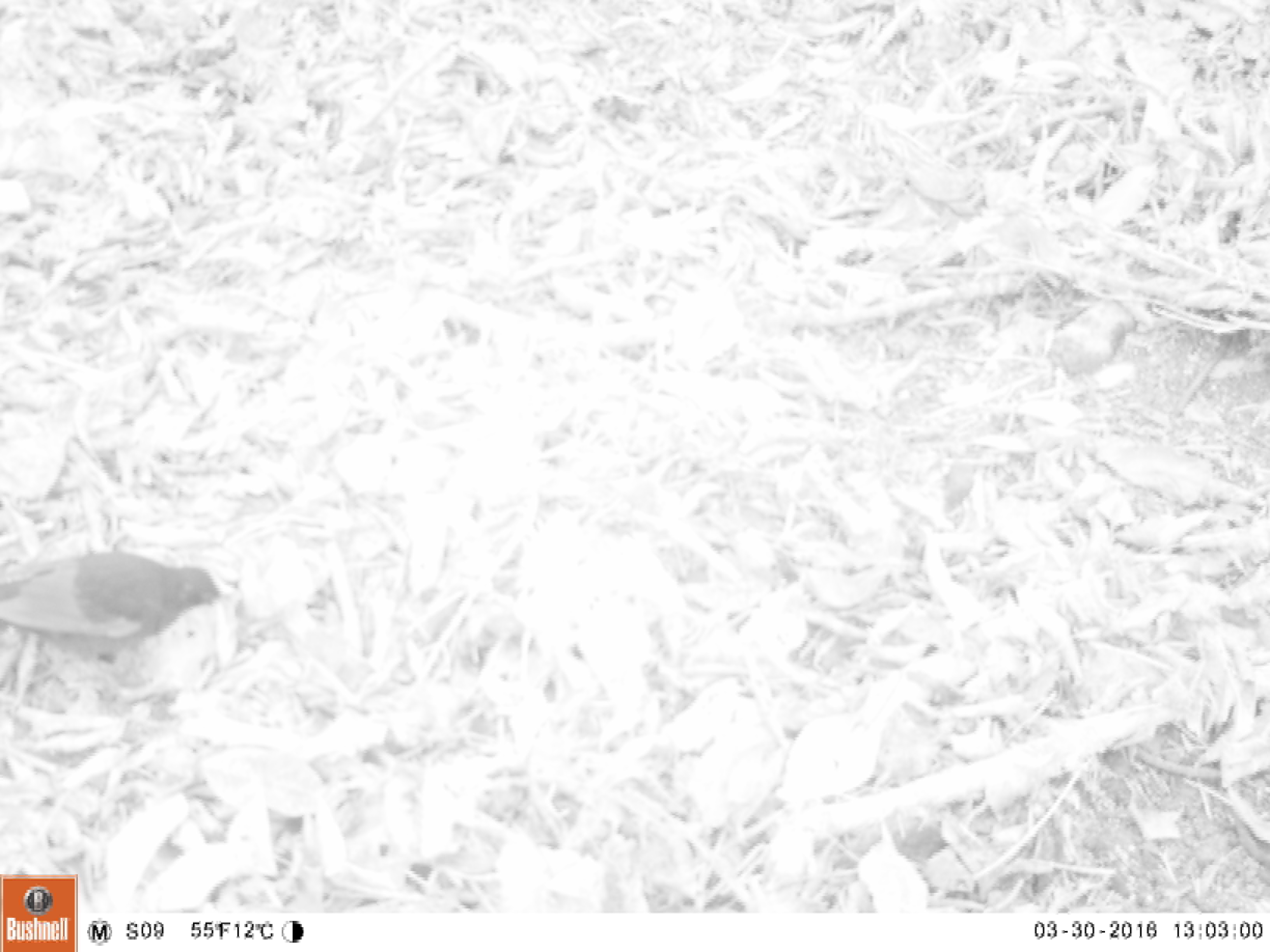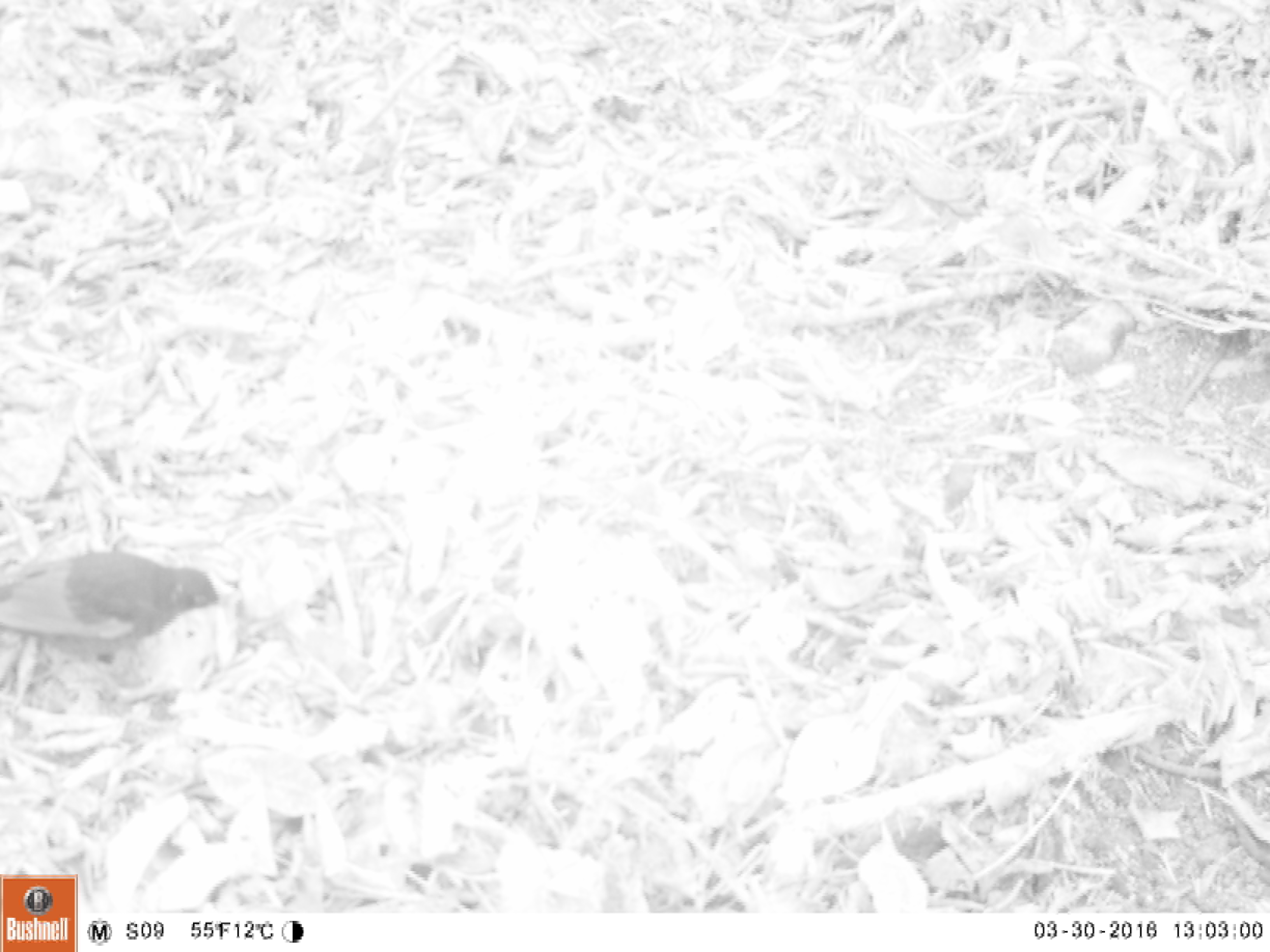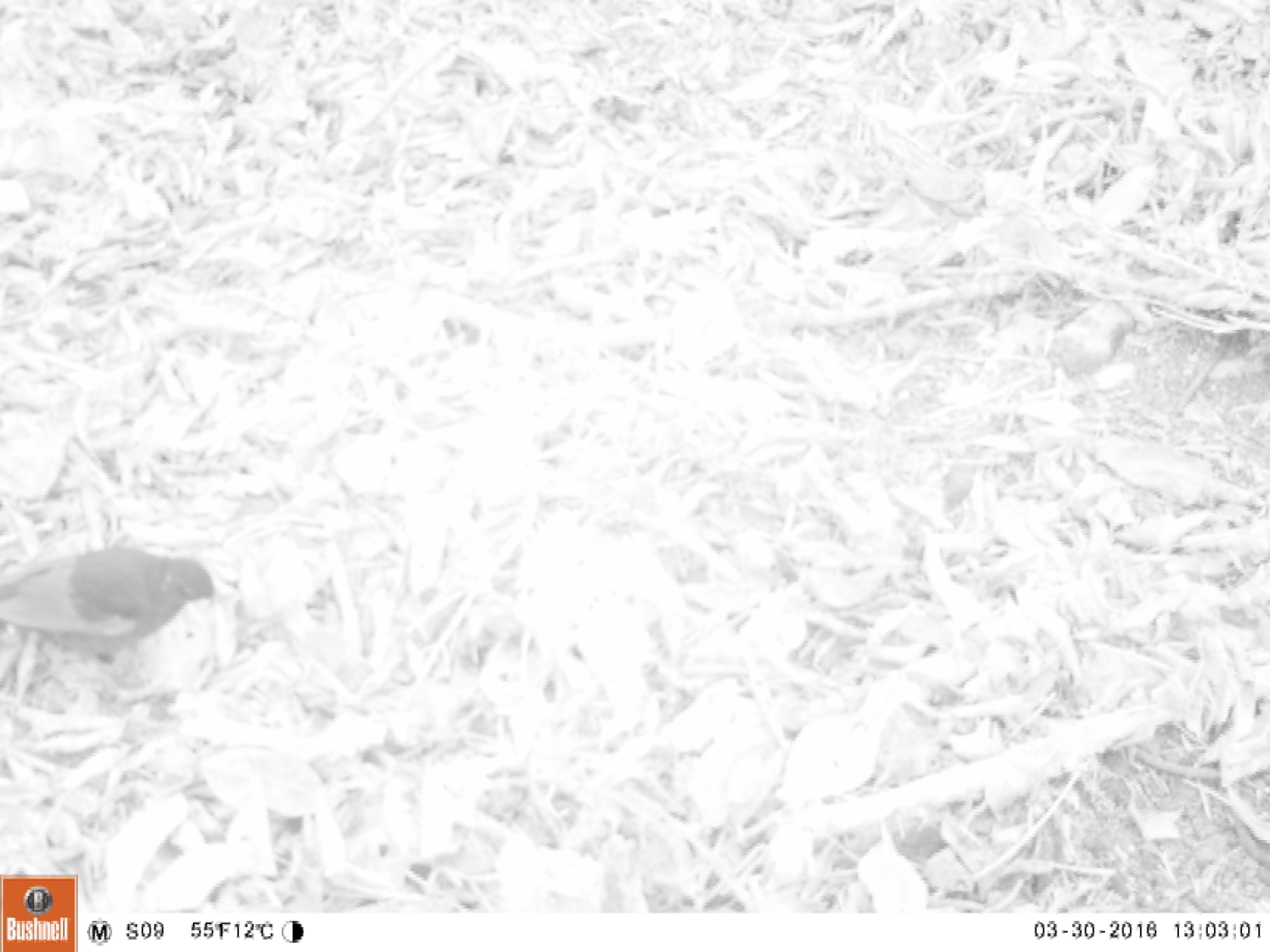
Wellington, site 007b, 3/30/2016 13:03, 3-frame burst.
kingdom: Animalia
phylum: Chordata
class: Aves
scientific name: Aves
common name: bird